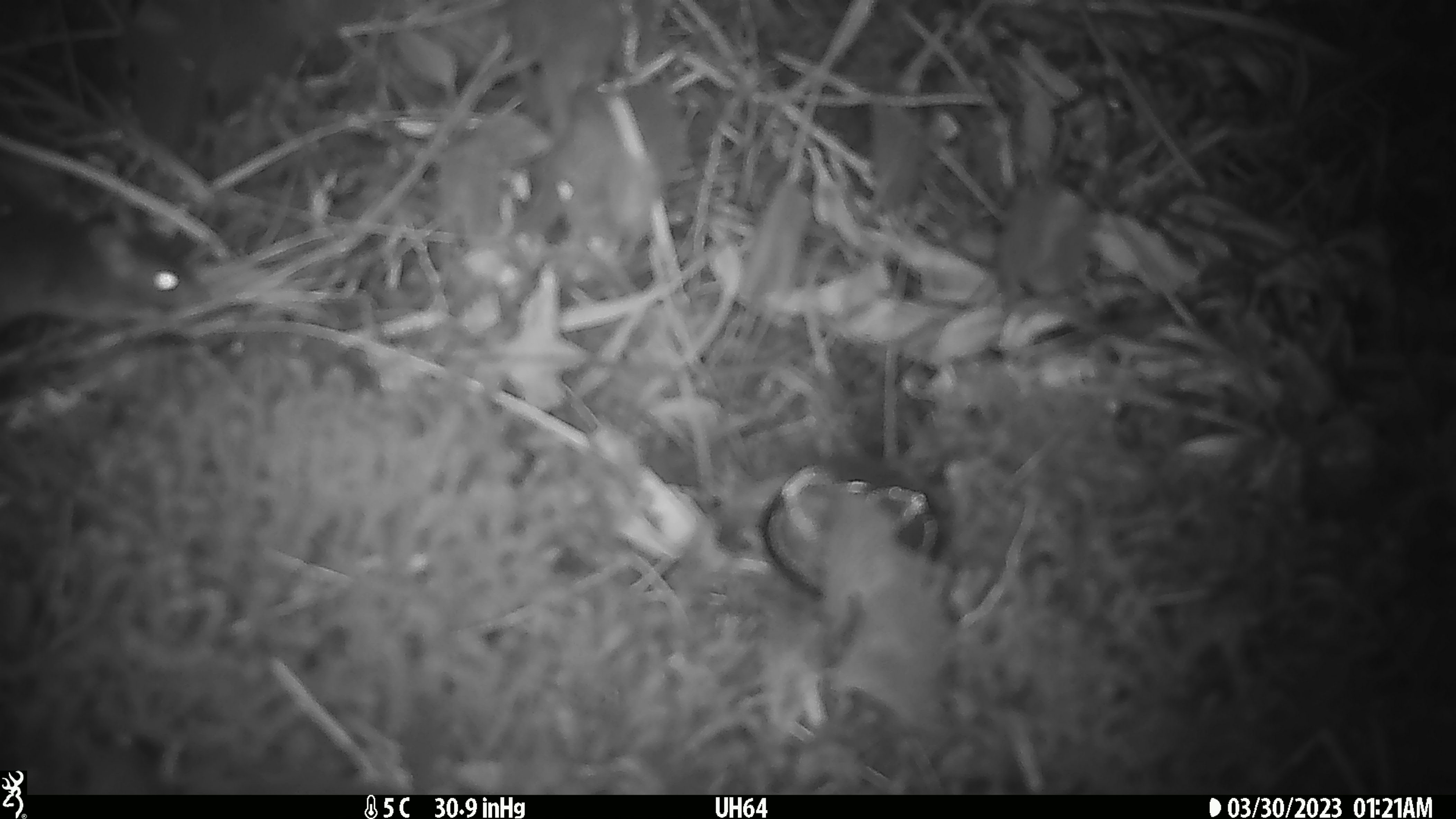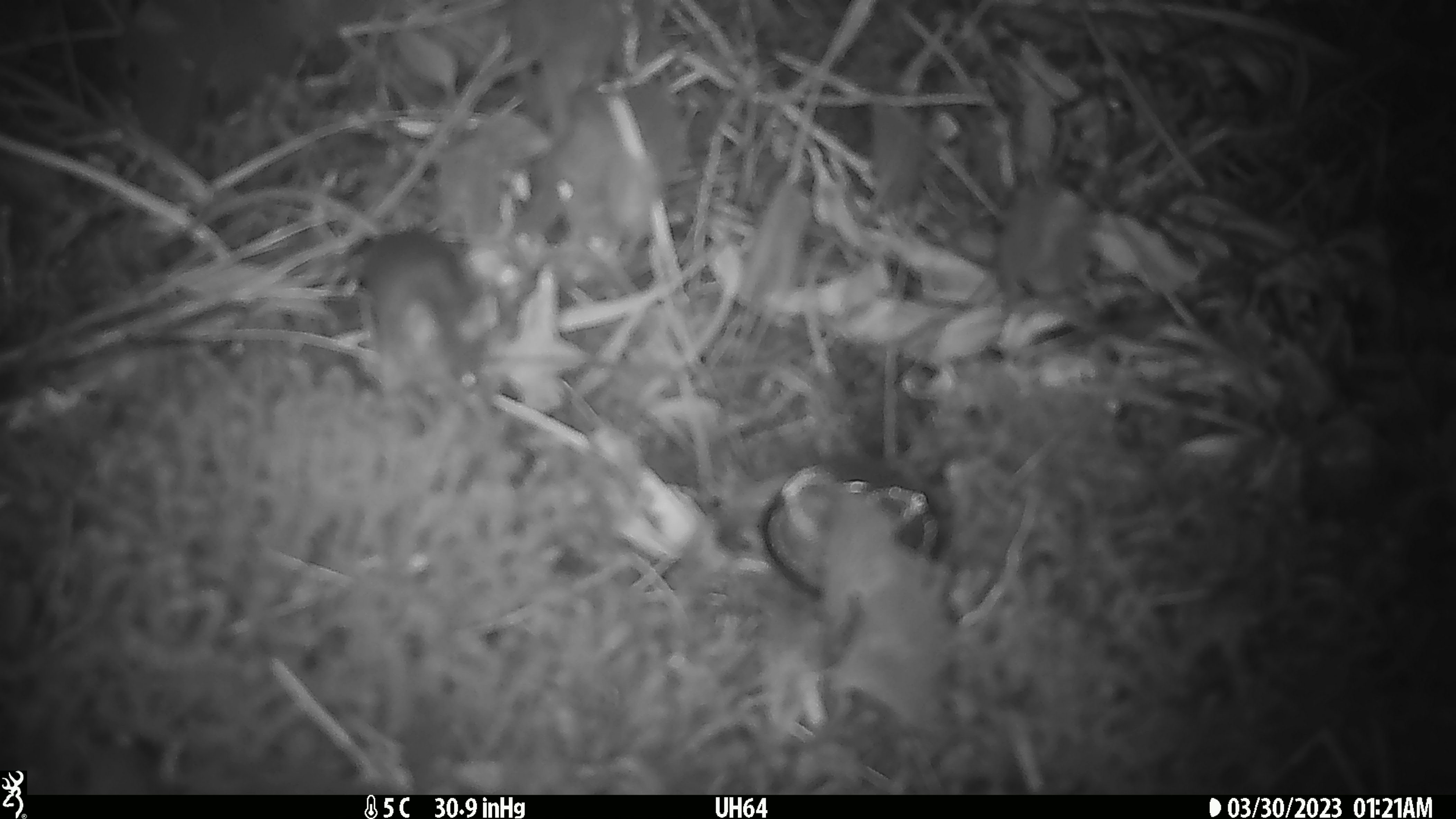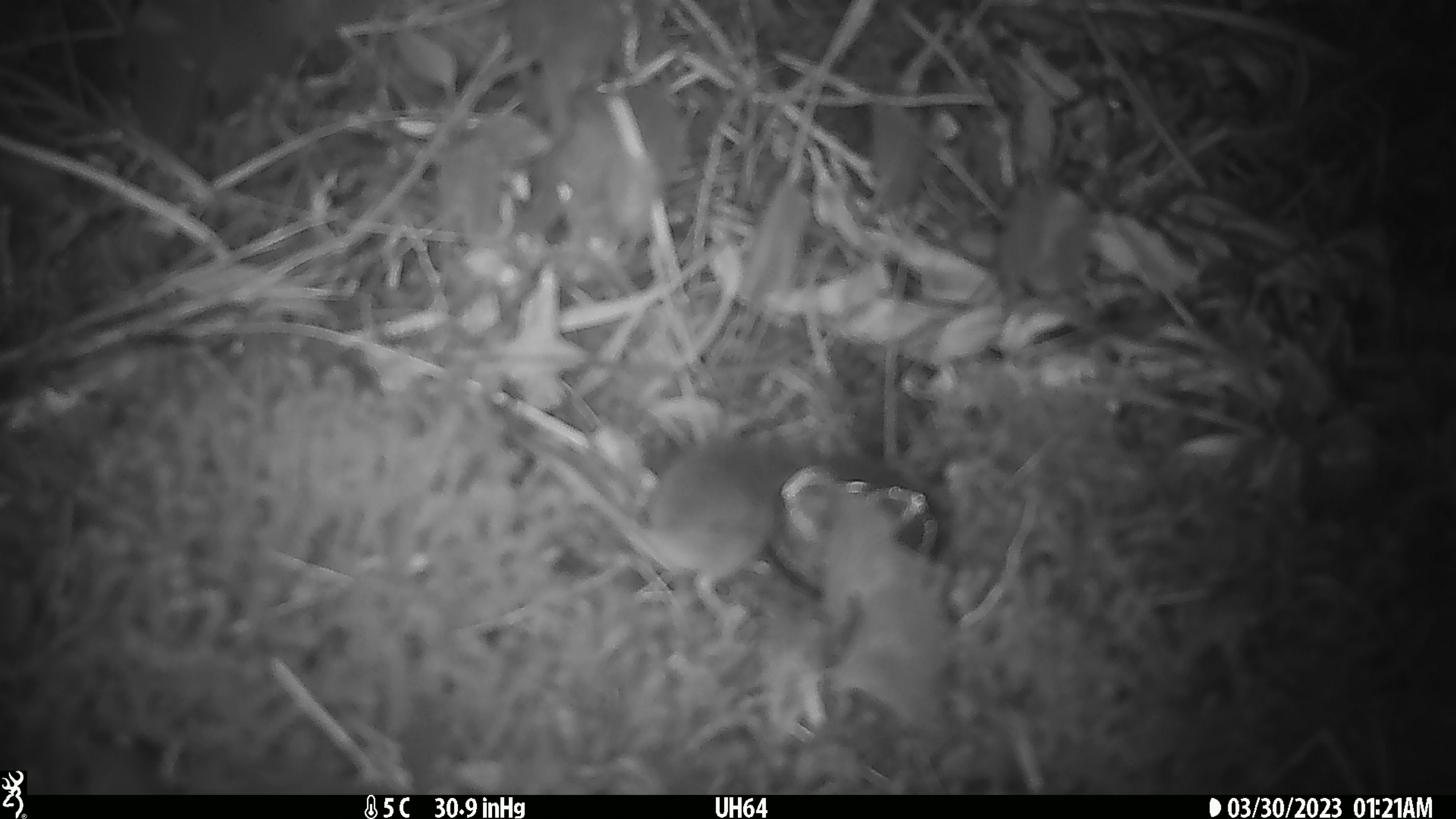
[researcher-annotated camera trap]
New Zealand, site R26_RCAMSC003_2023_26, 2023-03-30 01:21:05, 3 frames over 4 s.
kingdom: Animalia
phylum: Chordata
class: Mammalia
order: Rodentia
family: Muridae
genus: Mus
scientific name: Mus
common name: mouse